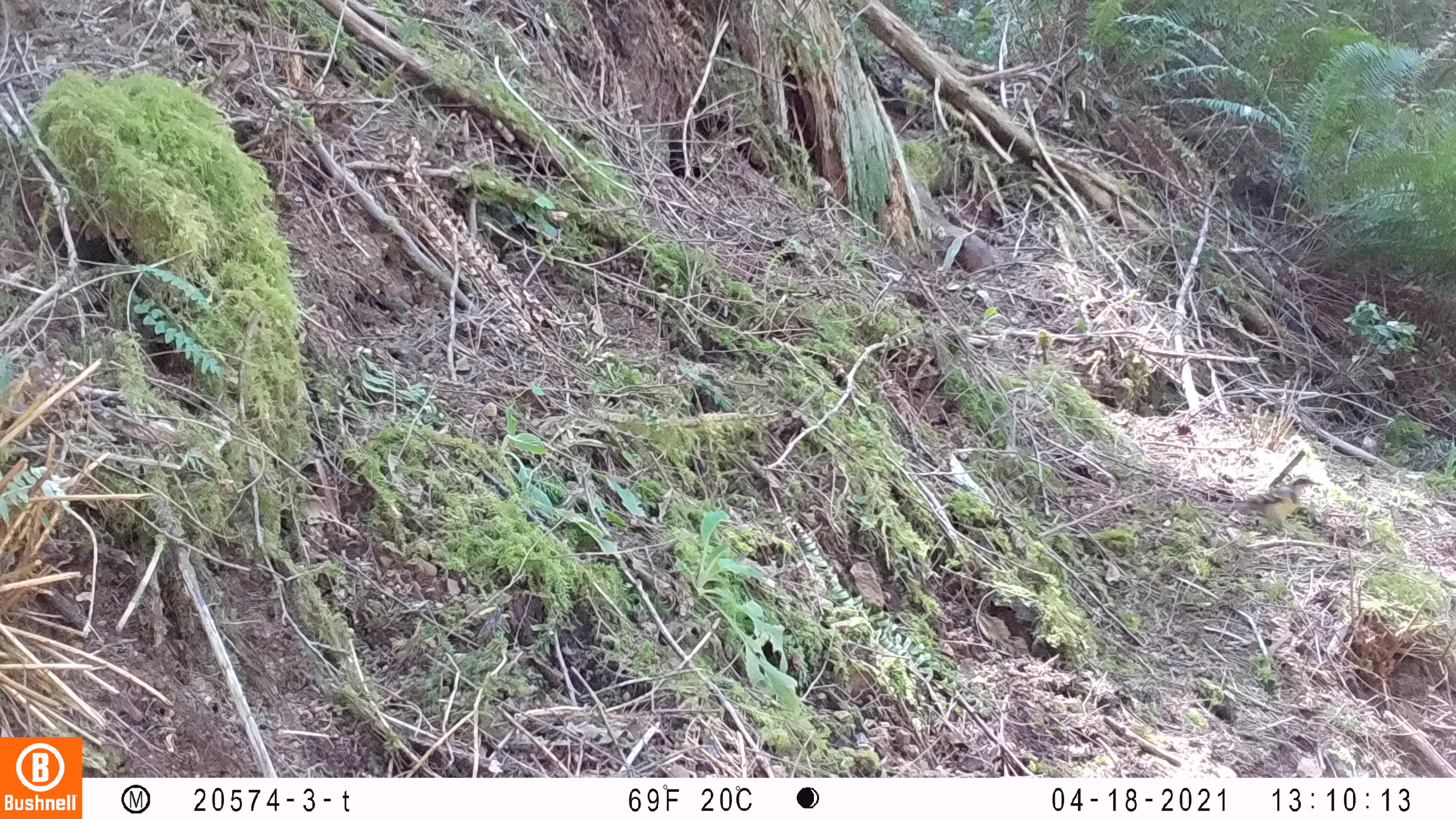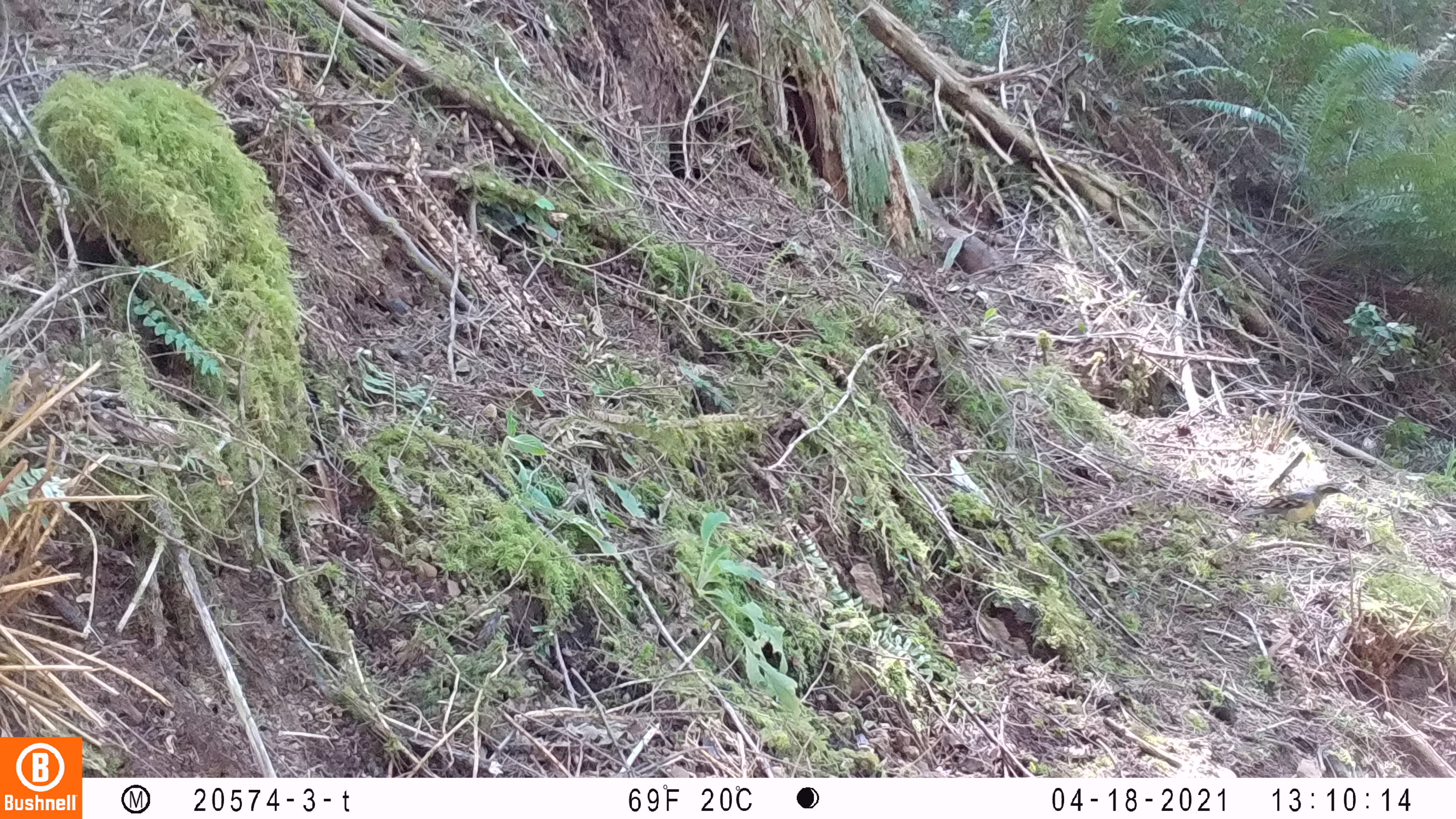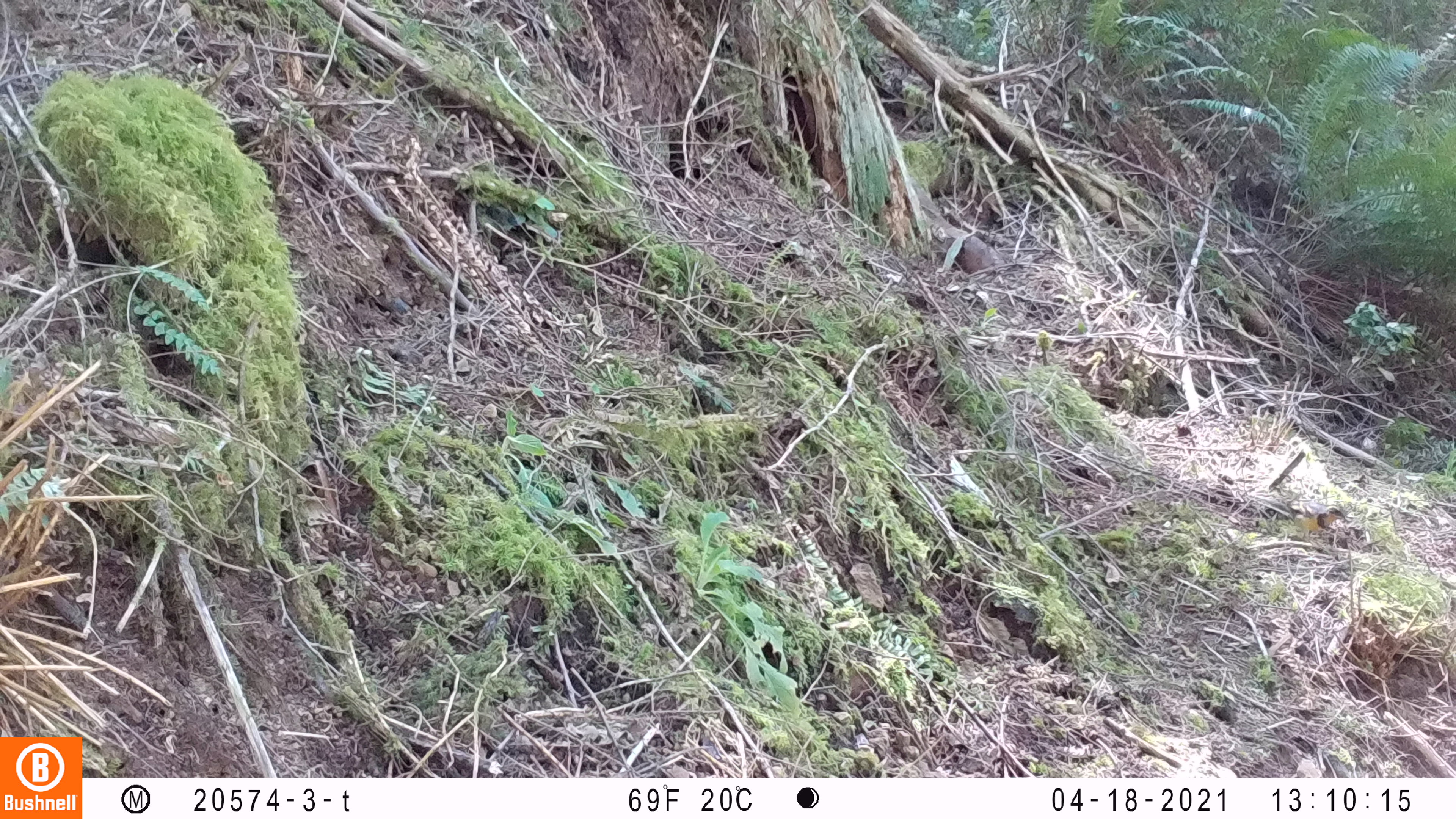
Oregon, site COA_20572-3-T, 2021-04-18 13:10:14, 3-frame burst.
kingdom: Animalia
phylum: Chordata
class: Aves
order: Passeriformes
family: Turdidae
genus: Ixoreus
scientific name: Ixoreus naevius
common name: varied thrush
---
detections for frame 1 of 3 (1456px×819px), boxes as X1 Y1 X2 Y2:
varied thrush: 1218 475 1325 541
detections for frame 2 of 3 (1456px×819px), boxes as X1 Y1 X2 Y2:
varied thrush: 1244 477 1353 537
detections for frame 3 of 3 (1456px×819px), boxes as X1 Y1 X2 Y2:
varied thrush: 1268 484 1353 550